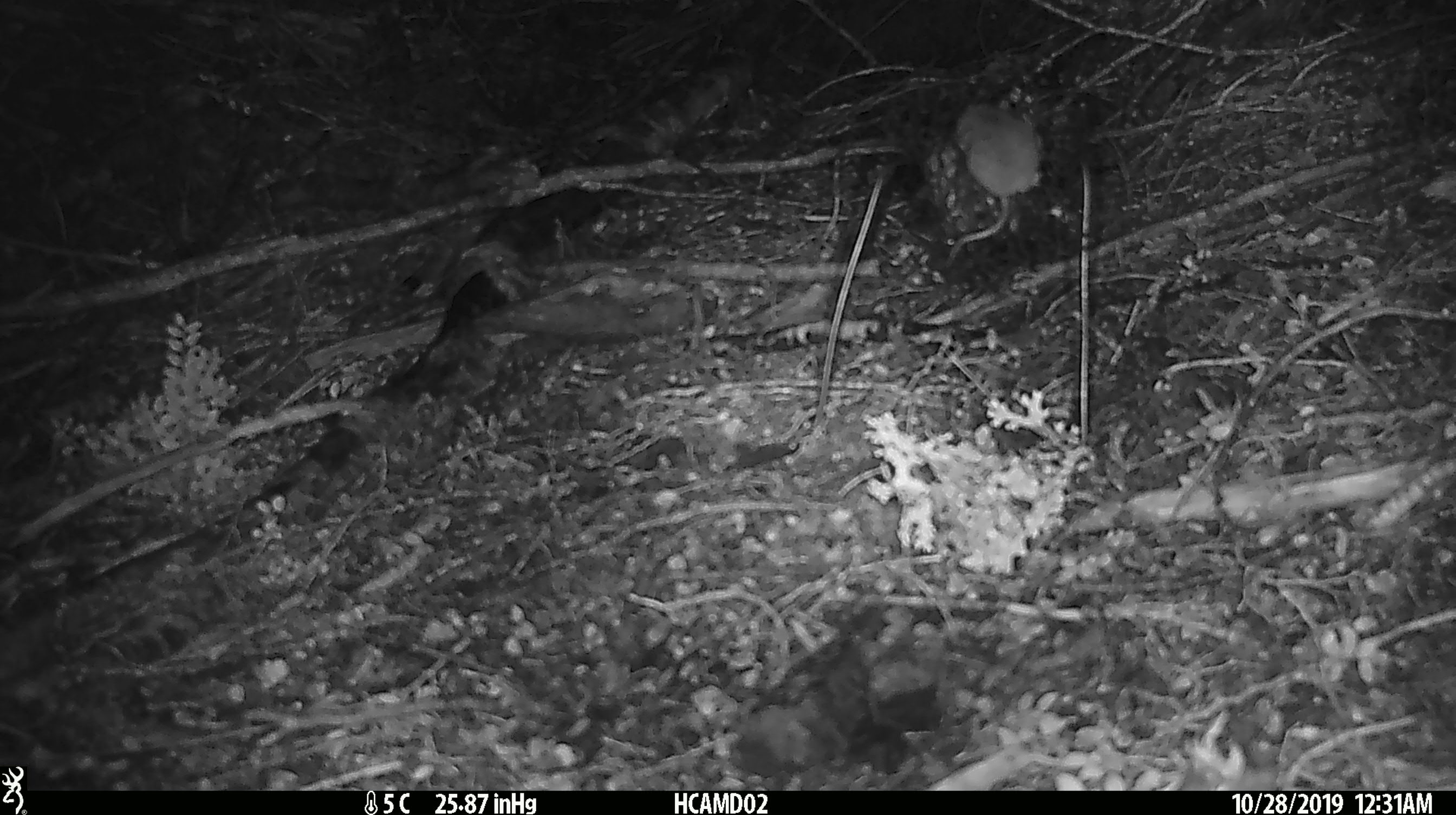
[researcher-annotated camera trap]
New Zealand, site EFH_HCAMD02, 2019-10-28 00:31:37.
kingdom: Animalia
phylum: Chordata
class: Mammalia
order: Rodentia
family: Muridae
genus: Mus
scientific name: Mus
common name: mouse